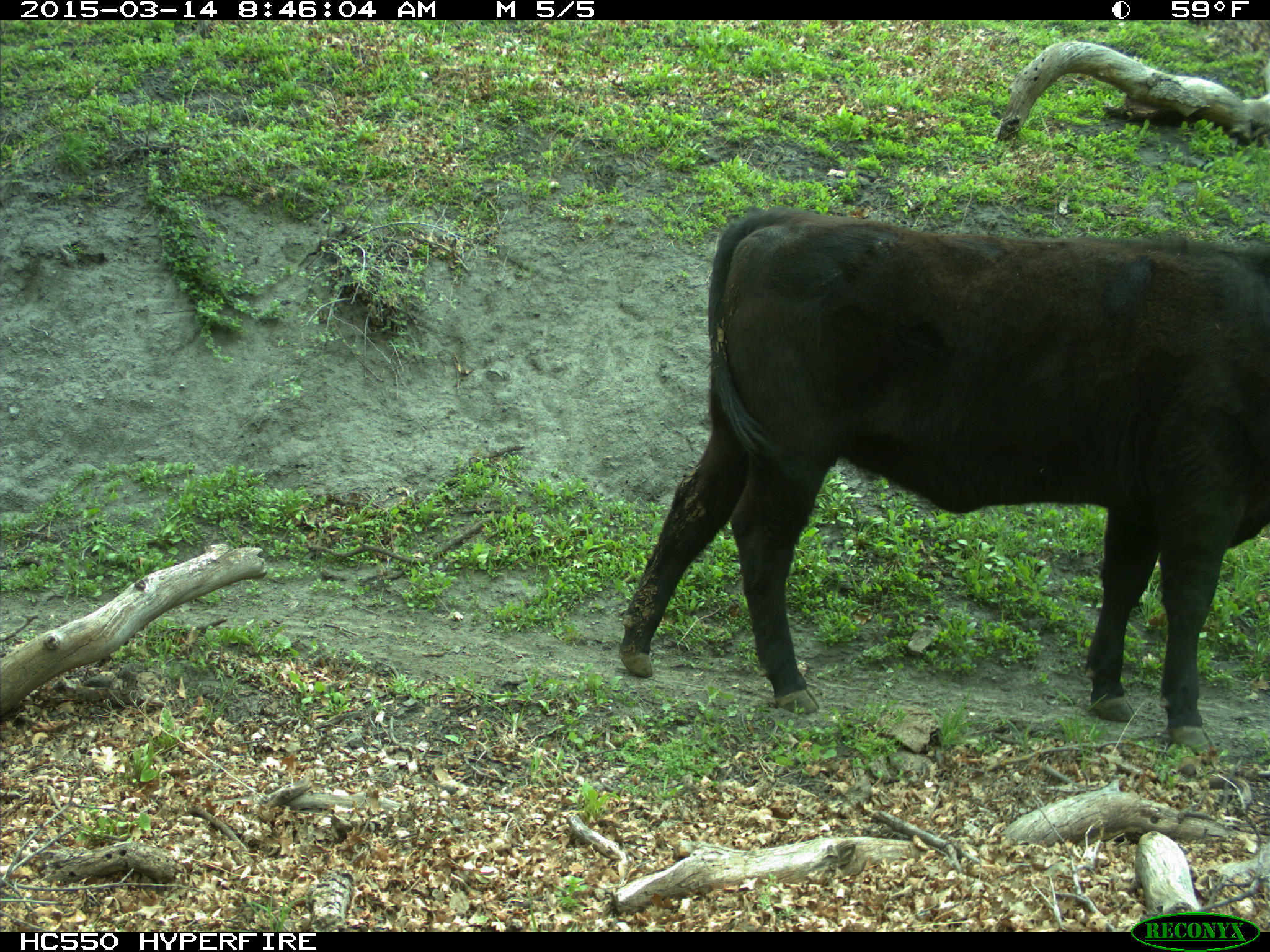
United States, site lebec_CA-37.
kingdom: Animalia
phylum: Chordata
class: Mammalia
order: Artiodactyla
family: Bovidae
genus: Bos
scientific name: Bos taurus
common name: domestic cow